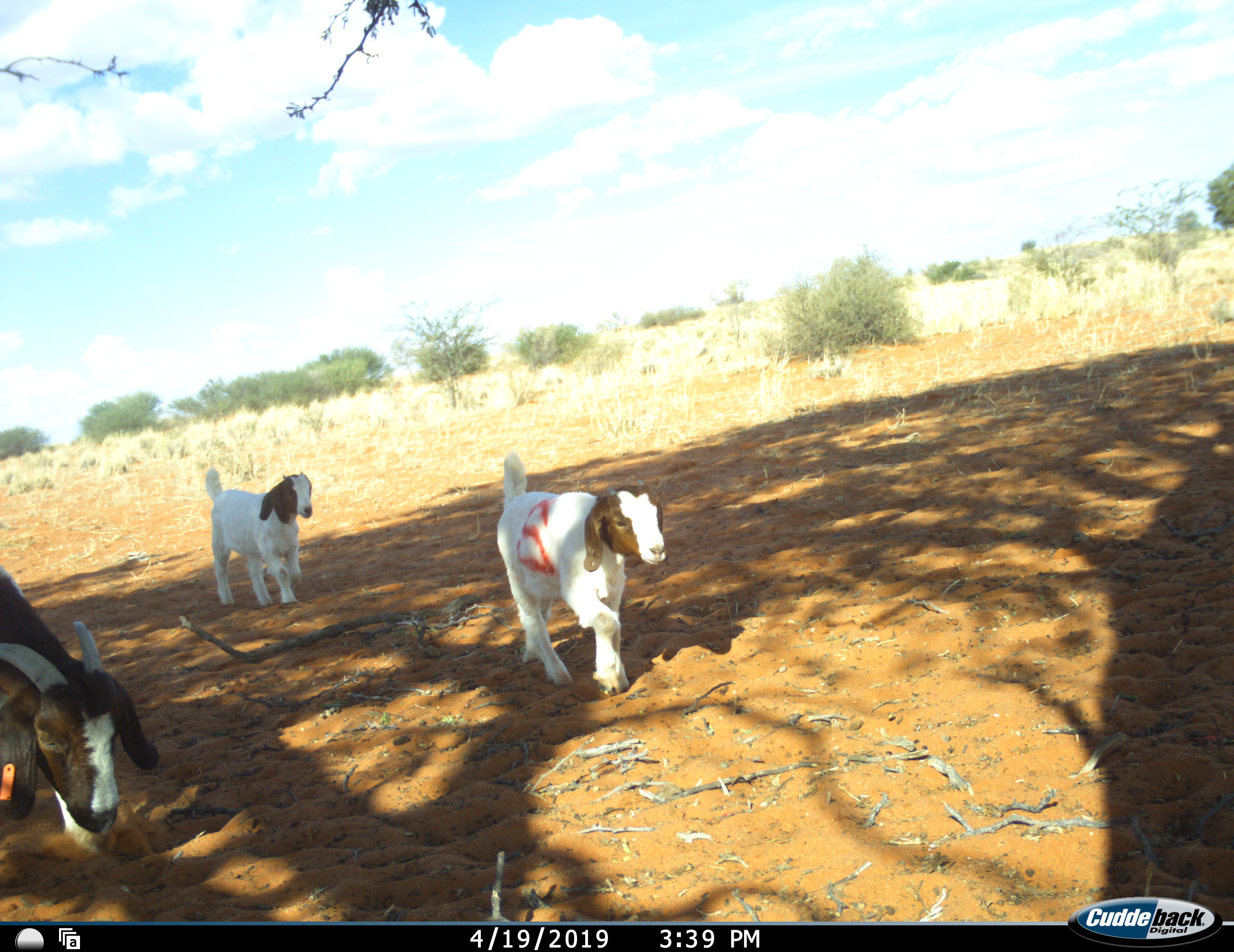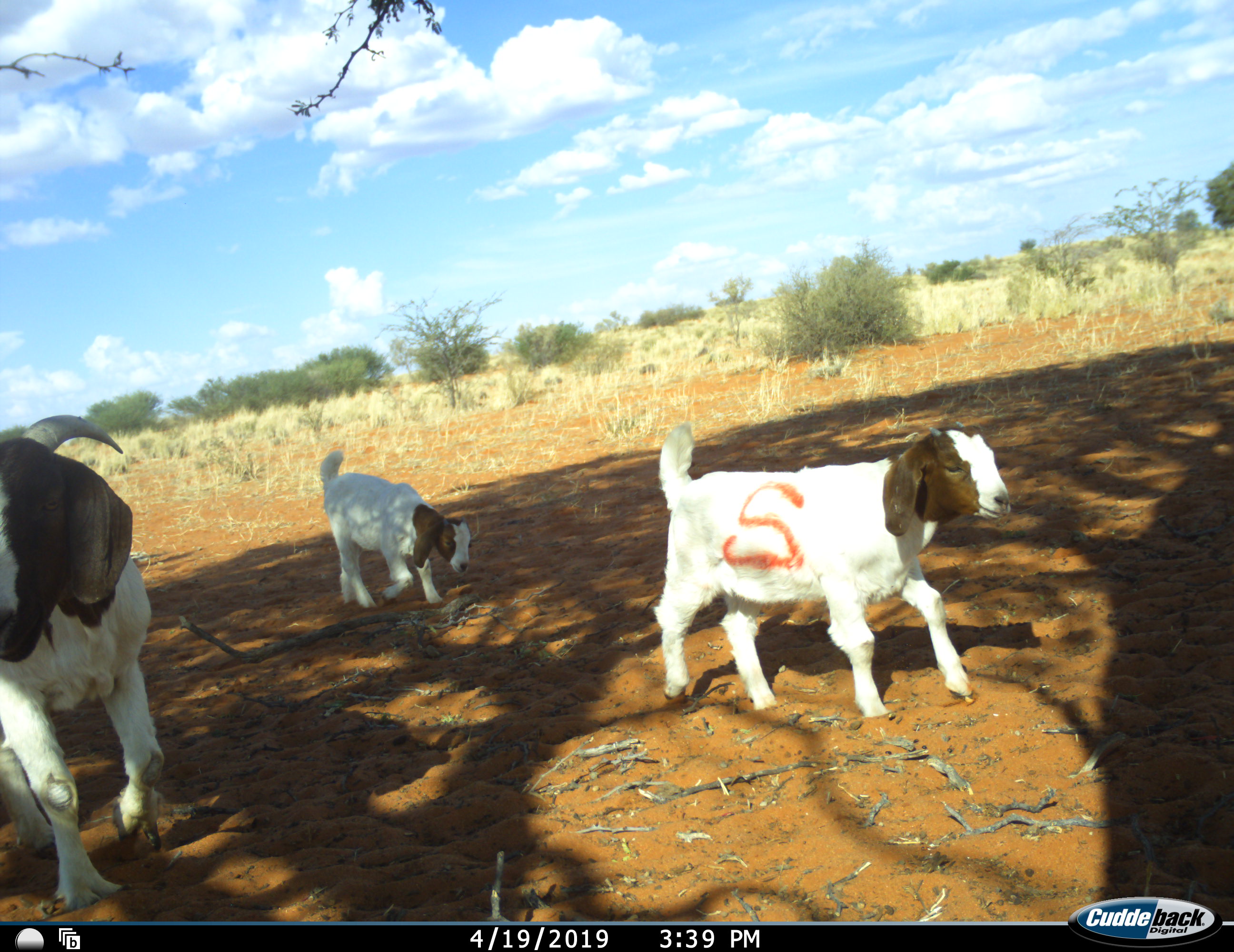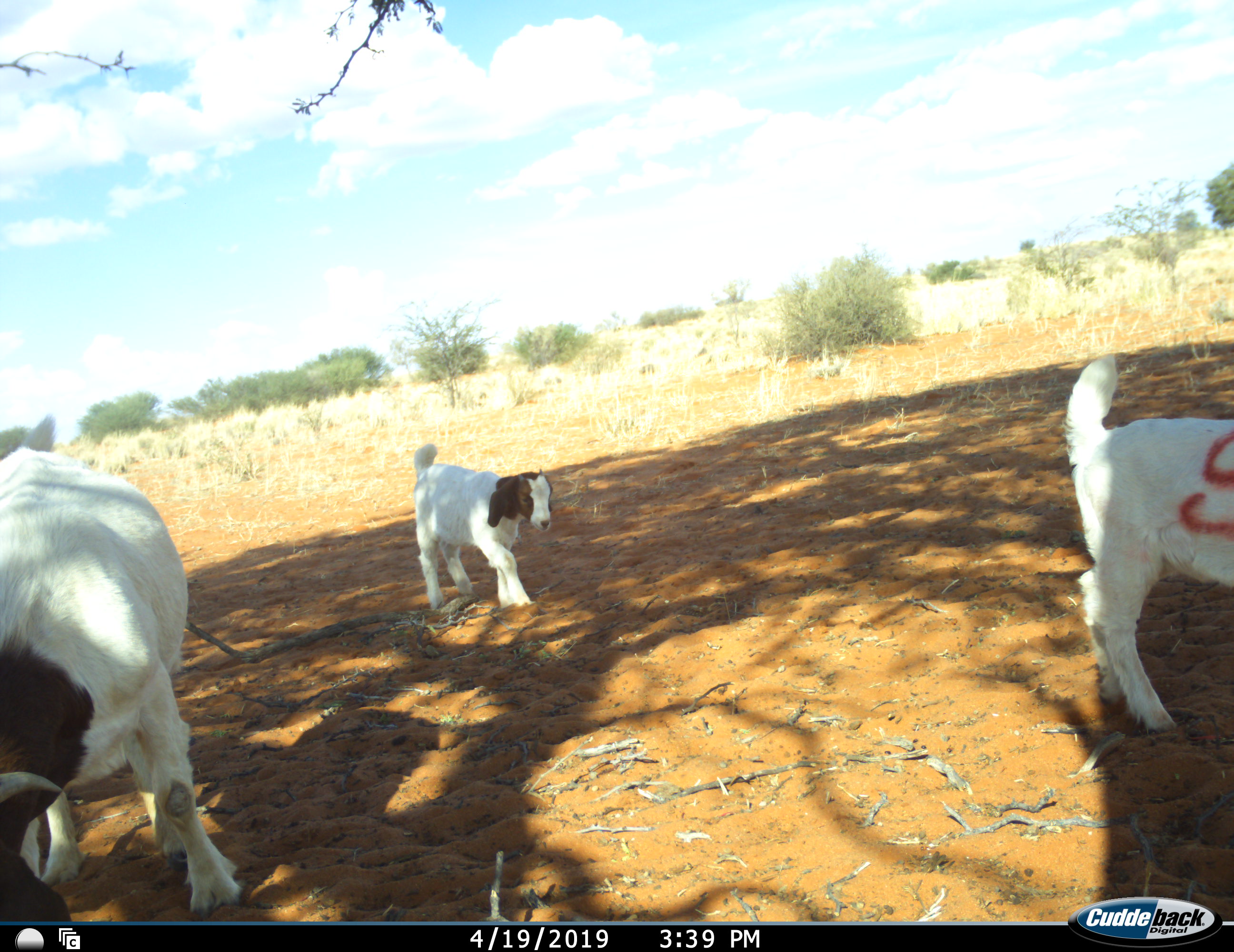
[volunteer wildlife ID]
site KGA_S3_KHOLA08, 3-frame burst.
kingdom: Animalia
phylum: Chordata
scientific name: Vertebrata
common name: domestic animal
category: domesticanimal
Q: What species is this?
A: Domesticanimal (domestic animal) (Vertebrata).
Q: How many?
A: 3.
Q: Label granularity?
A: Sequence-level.